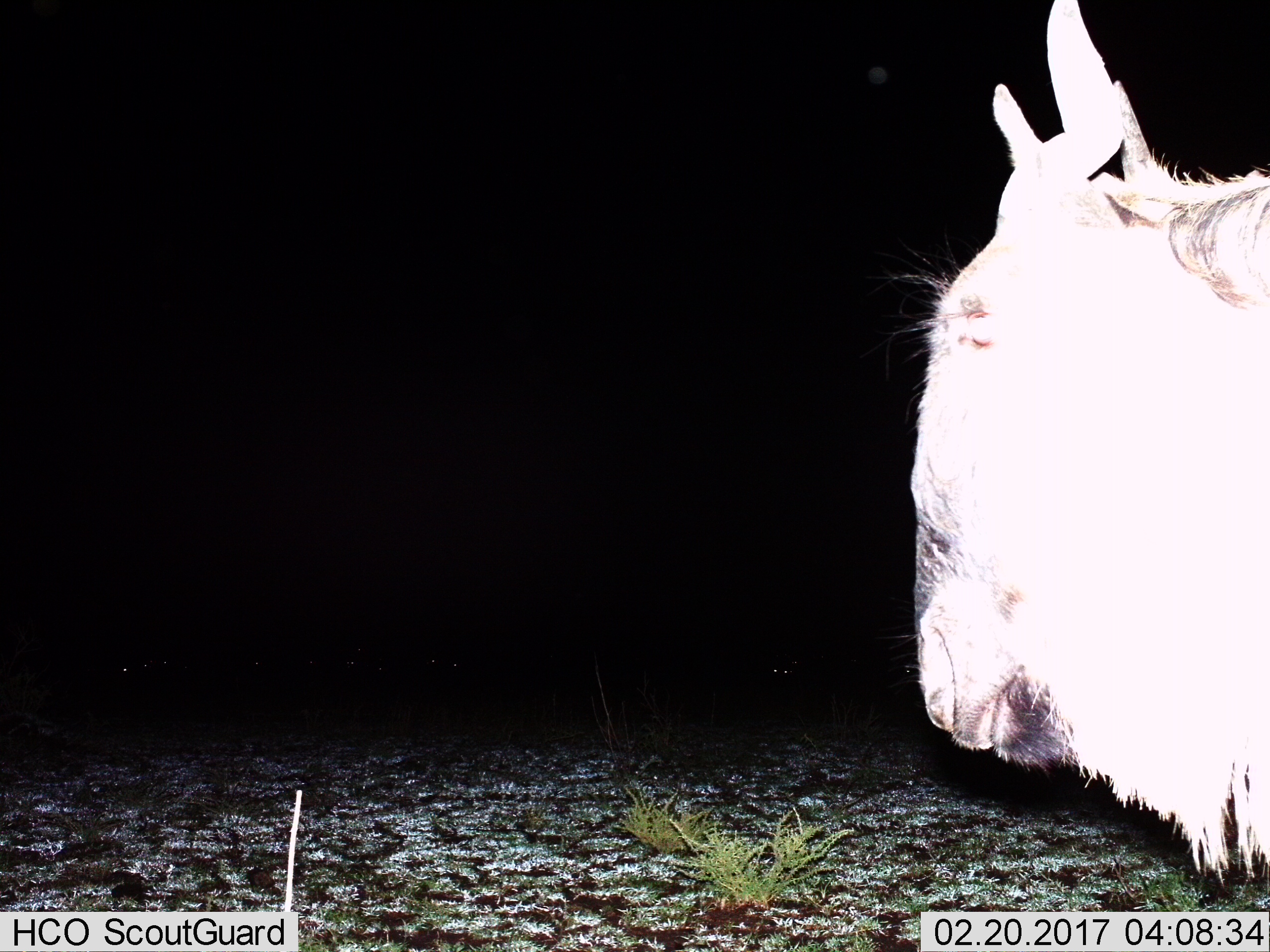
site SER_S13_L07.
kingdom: Animalia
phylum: Chordata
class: Mammalia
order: Artiodactyla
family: Bovidae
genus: Connochaetes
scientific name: Connochaetes taurinus taurinus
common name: blue wildebeest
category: wildebeestblue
Wildebeestblue (blue wildebeest) (Connochaetes taurinus taurinus), count 1. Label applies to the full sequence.